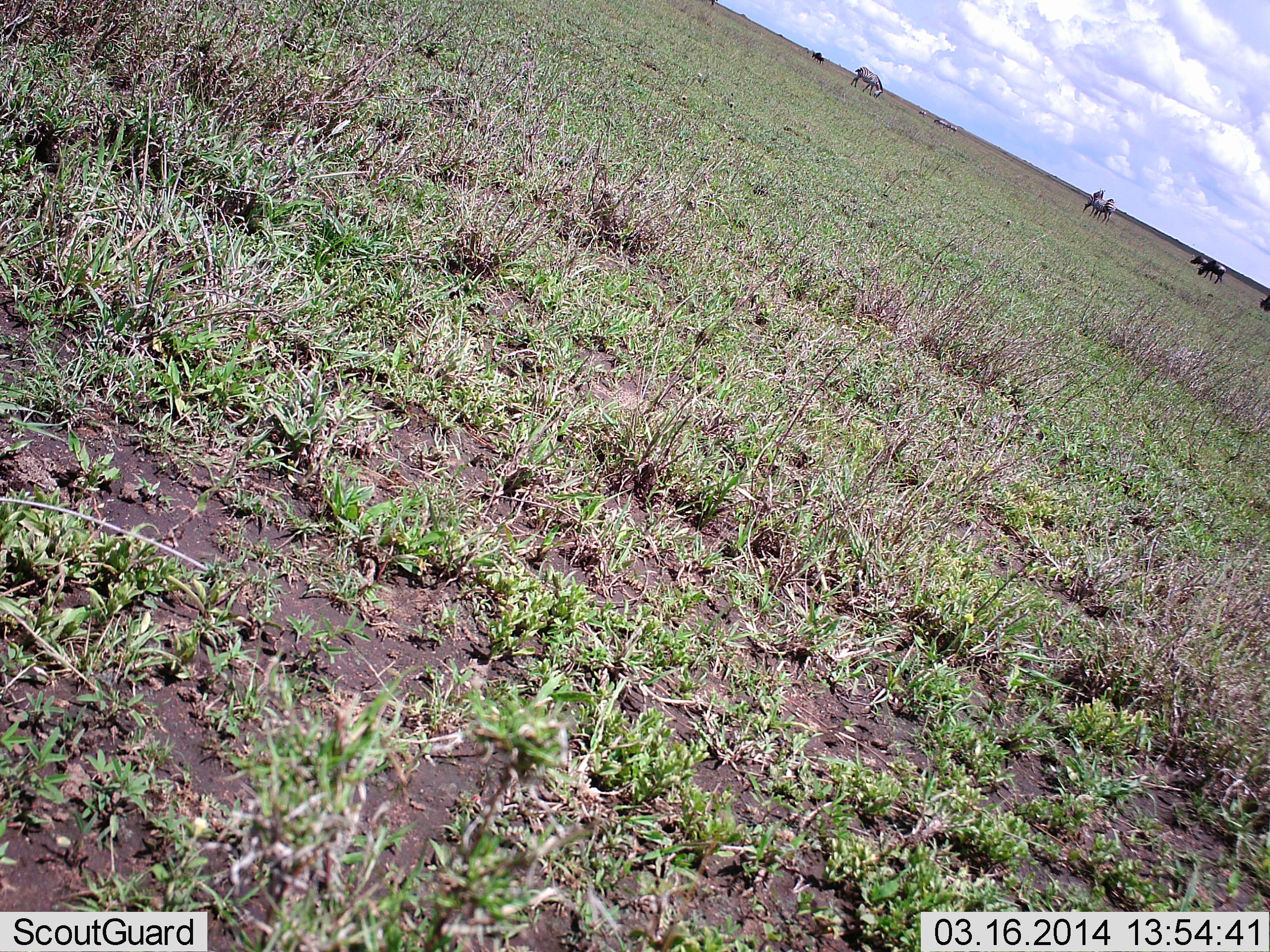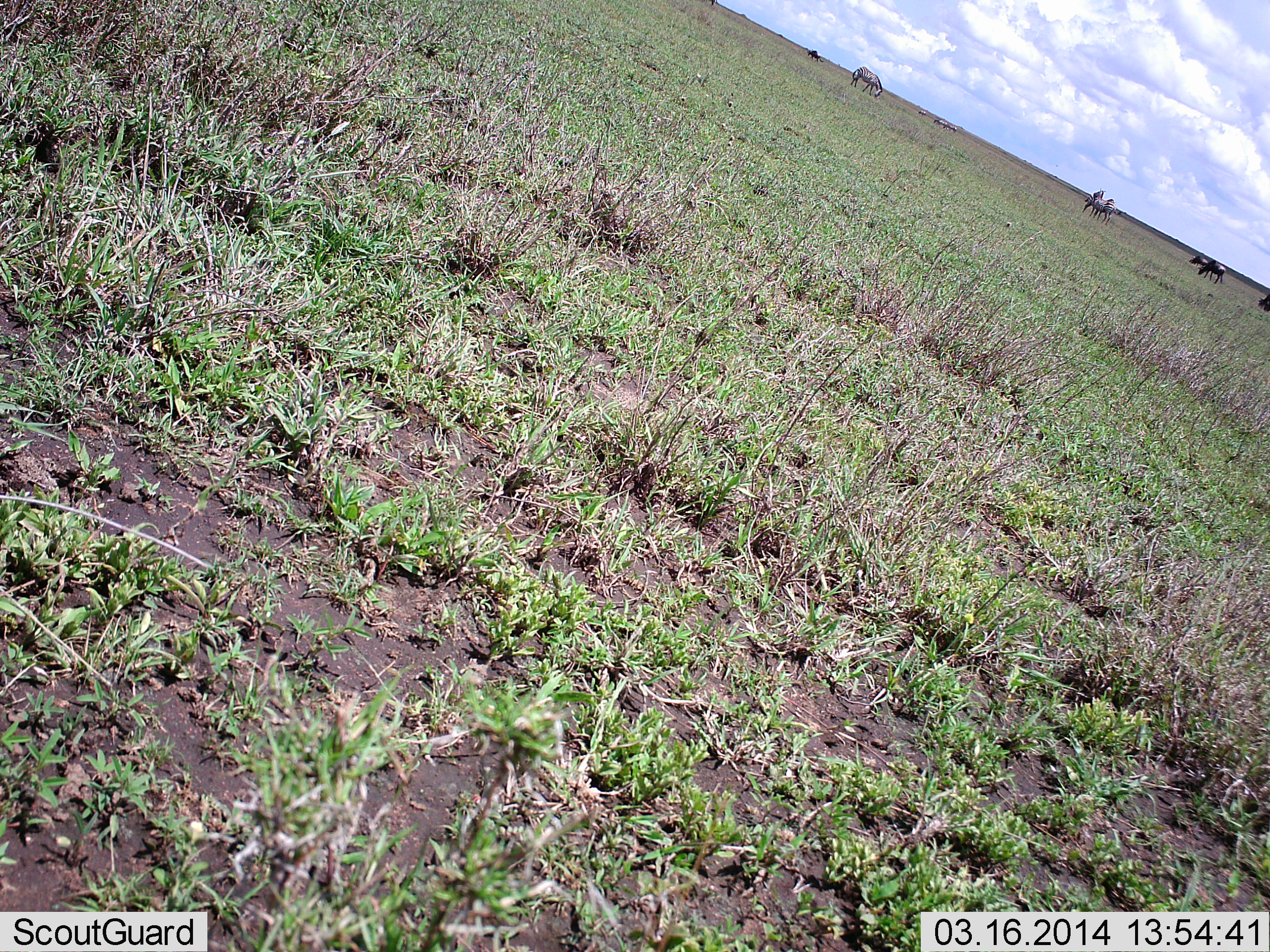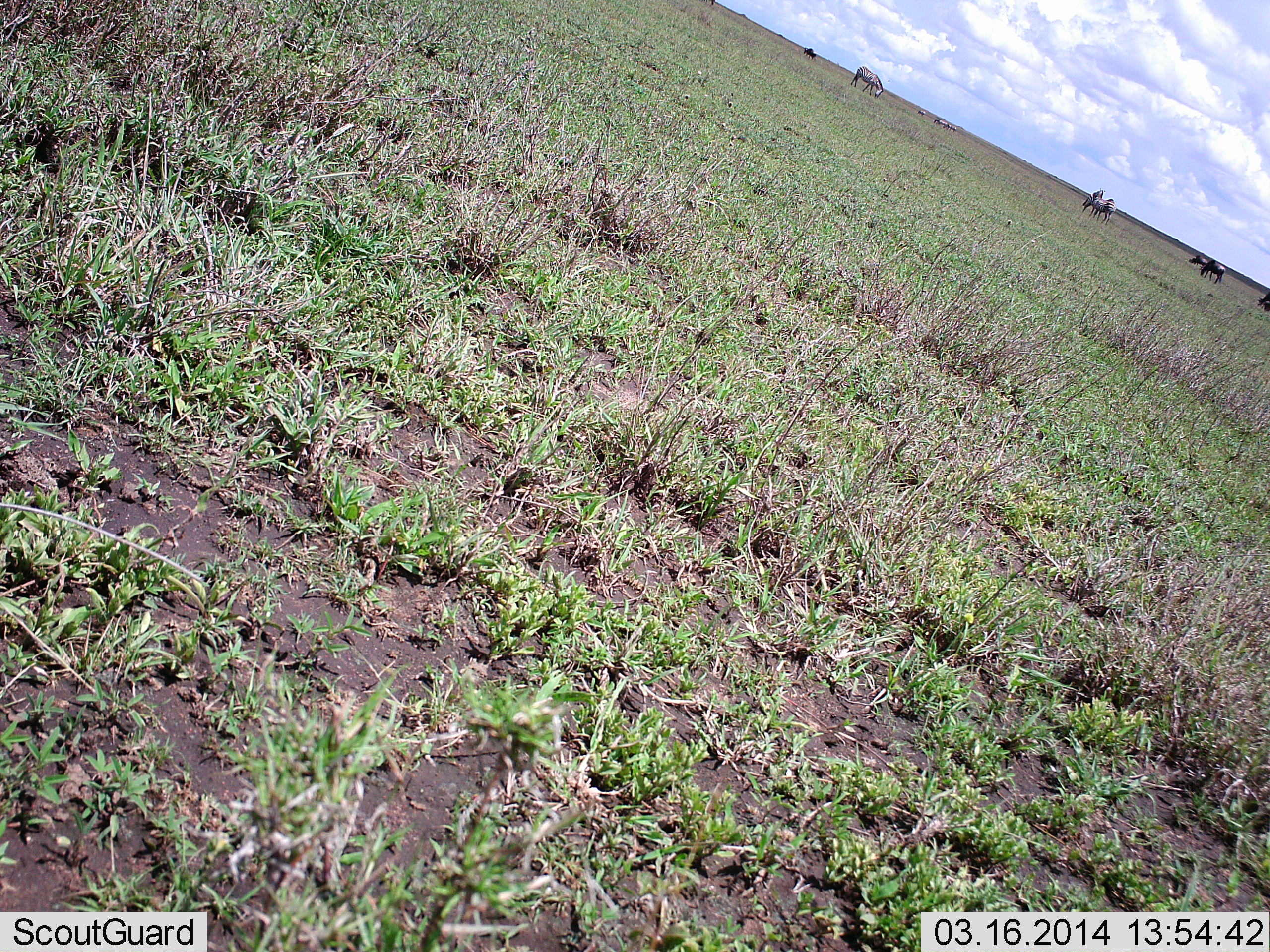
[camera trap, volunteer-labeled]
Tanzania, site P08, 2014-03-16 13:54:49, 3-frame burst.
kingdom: Animalia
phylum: Chordata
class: Mammalia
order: Artiodactyla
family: Bovidae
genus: Connochaetes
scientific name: Connochaetes taurinus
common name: blue wildebeest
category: wildebeest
Wildebeest (blue wildebeest) (Connochaetes taurinus), count 6. Behavior (volunteer vote fractions): standing 38%, resting 0%, moving 25%, interacting 0%. Young present (vote fraction): 0%. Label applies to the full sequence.